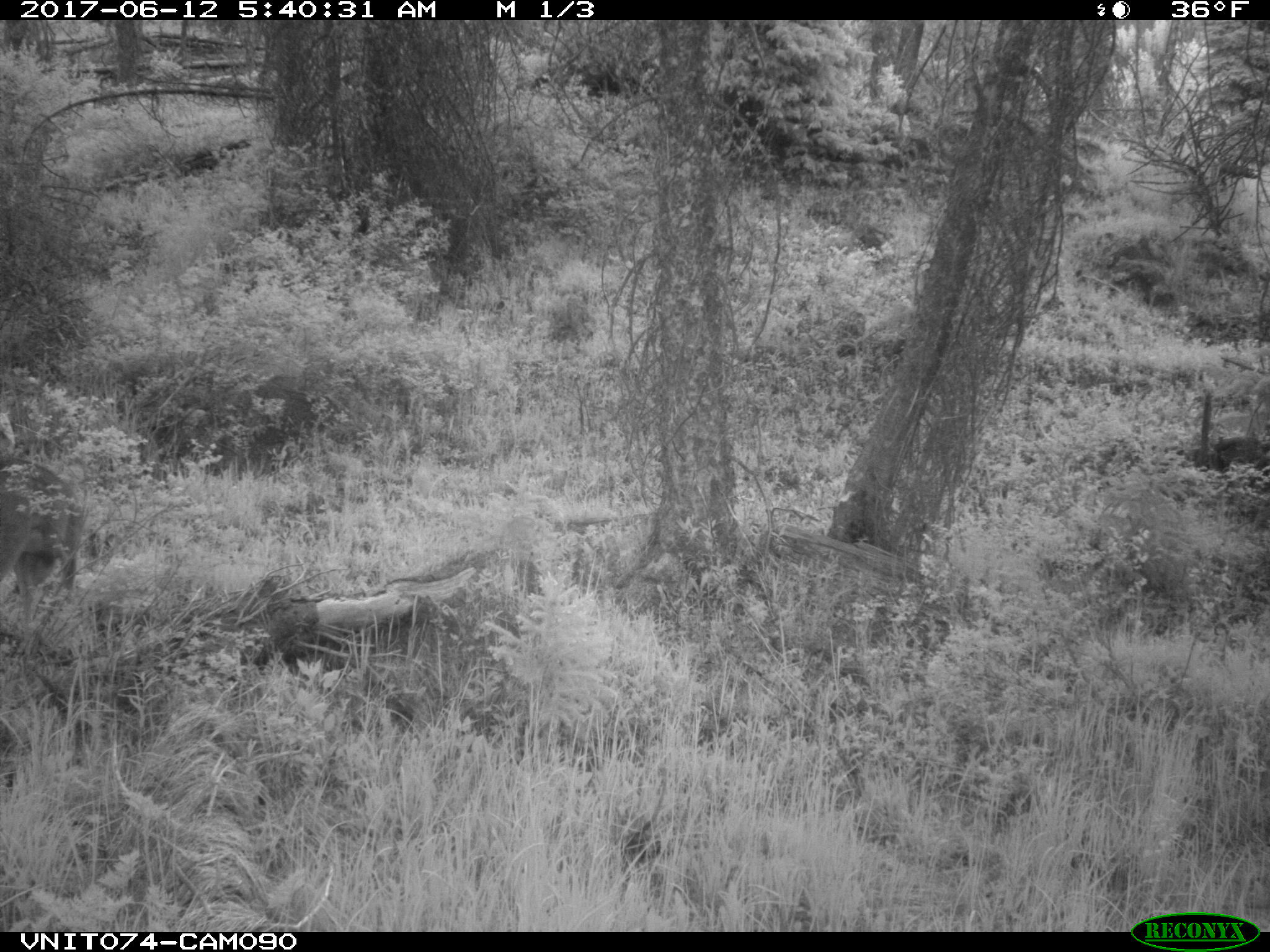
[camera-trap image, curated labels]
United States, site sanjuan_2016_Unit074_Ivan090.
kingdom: Animalia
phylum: Chordata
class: Mammalia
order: Artiodactyla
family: Cervidae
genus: Odocoileus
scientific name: Odocoileus hemionus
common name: mule deer